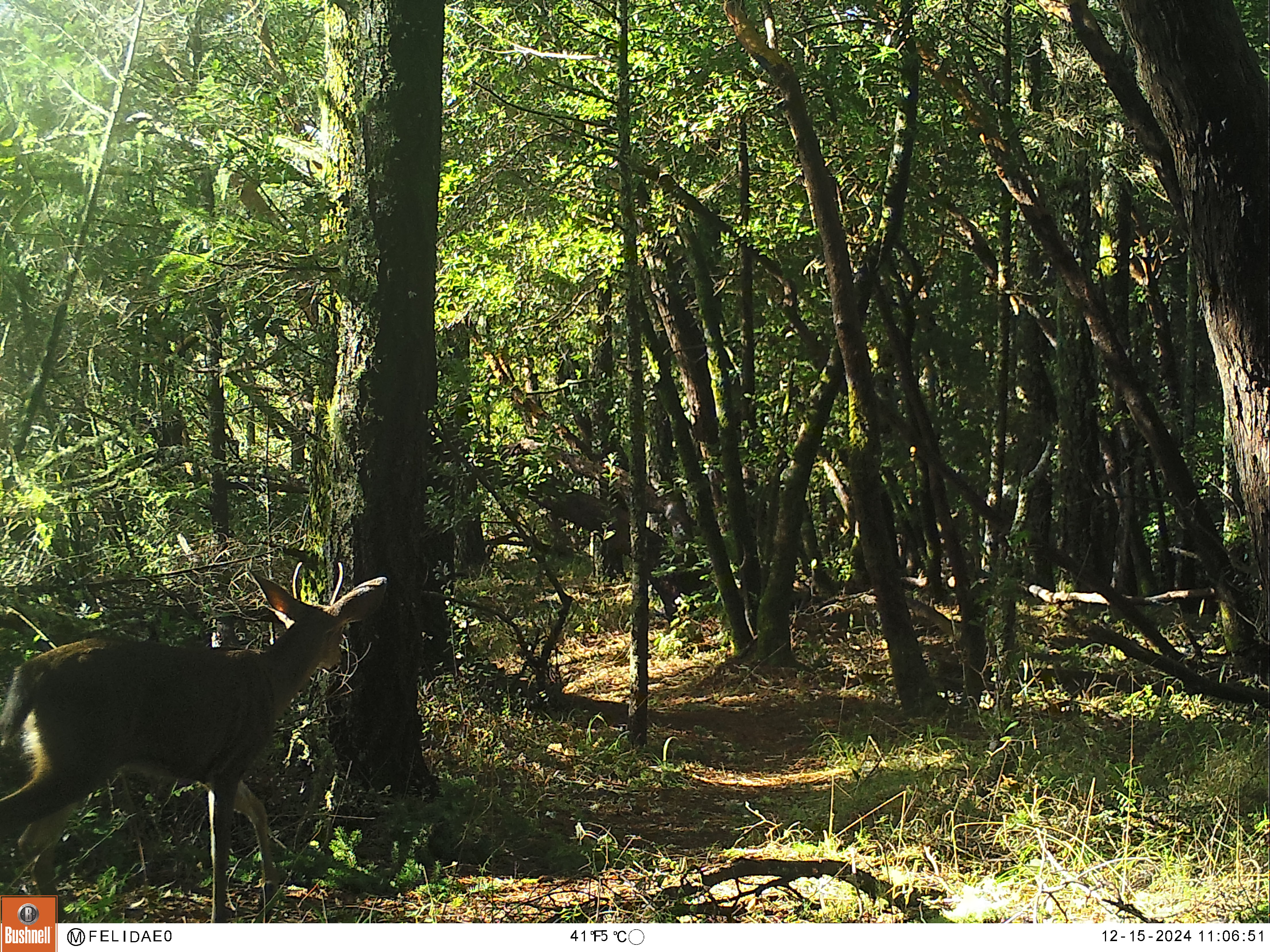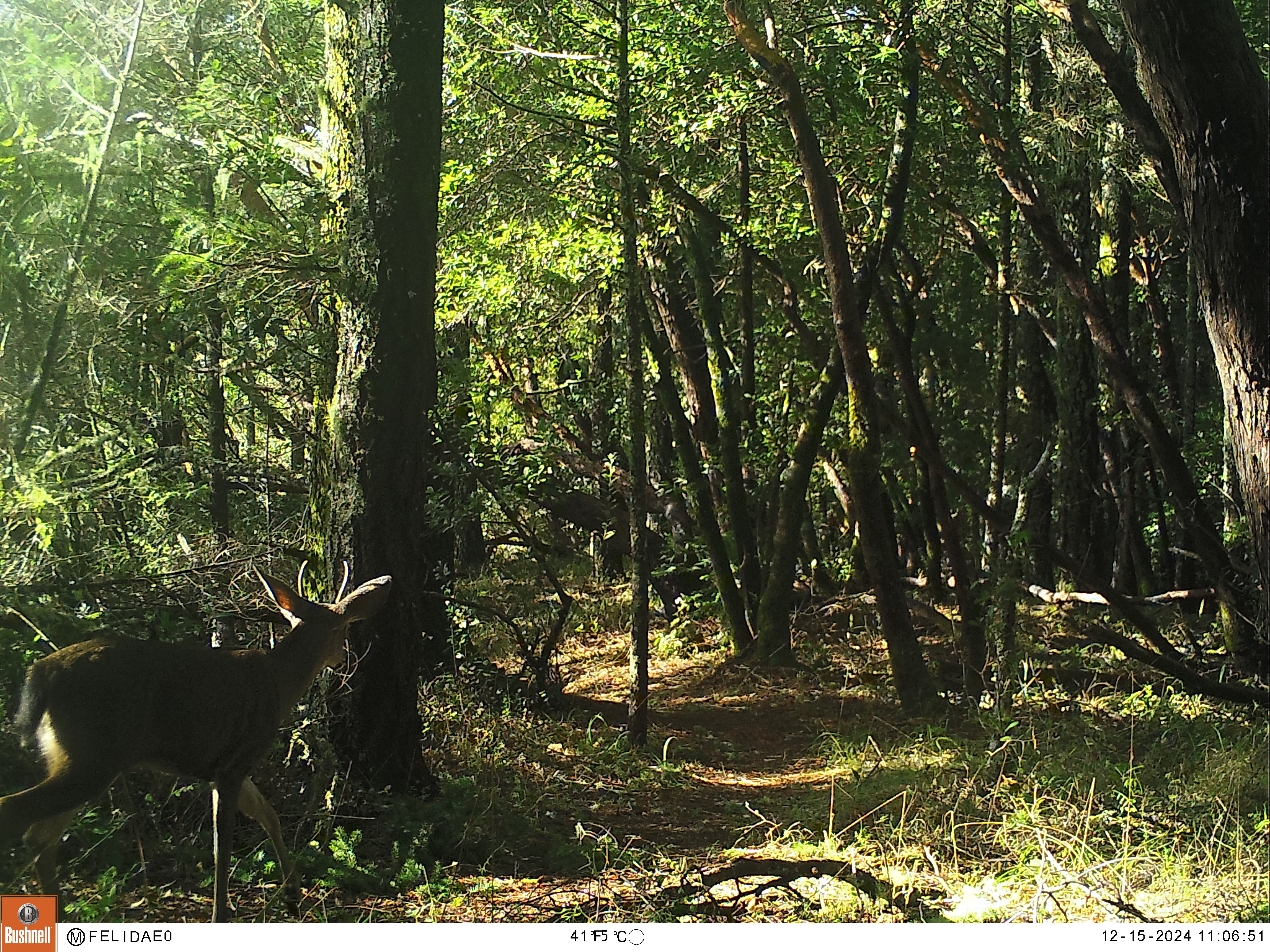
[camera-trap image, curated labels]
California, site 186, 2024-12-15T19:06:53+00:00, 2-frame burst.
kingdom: Animalia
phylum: Chordata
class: Mammalia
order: Artiodactyla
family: Cervidae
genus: Odocoileus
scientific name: Odocoileus hemionus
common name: mule deer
Mule deer (Odocoileus hemionus).